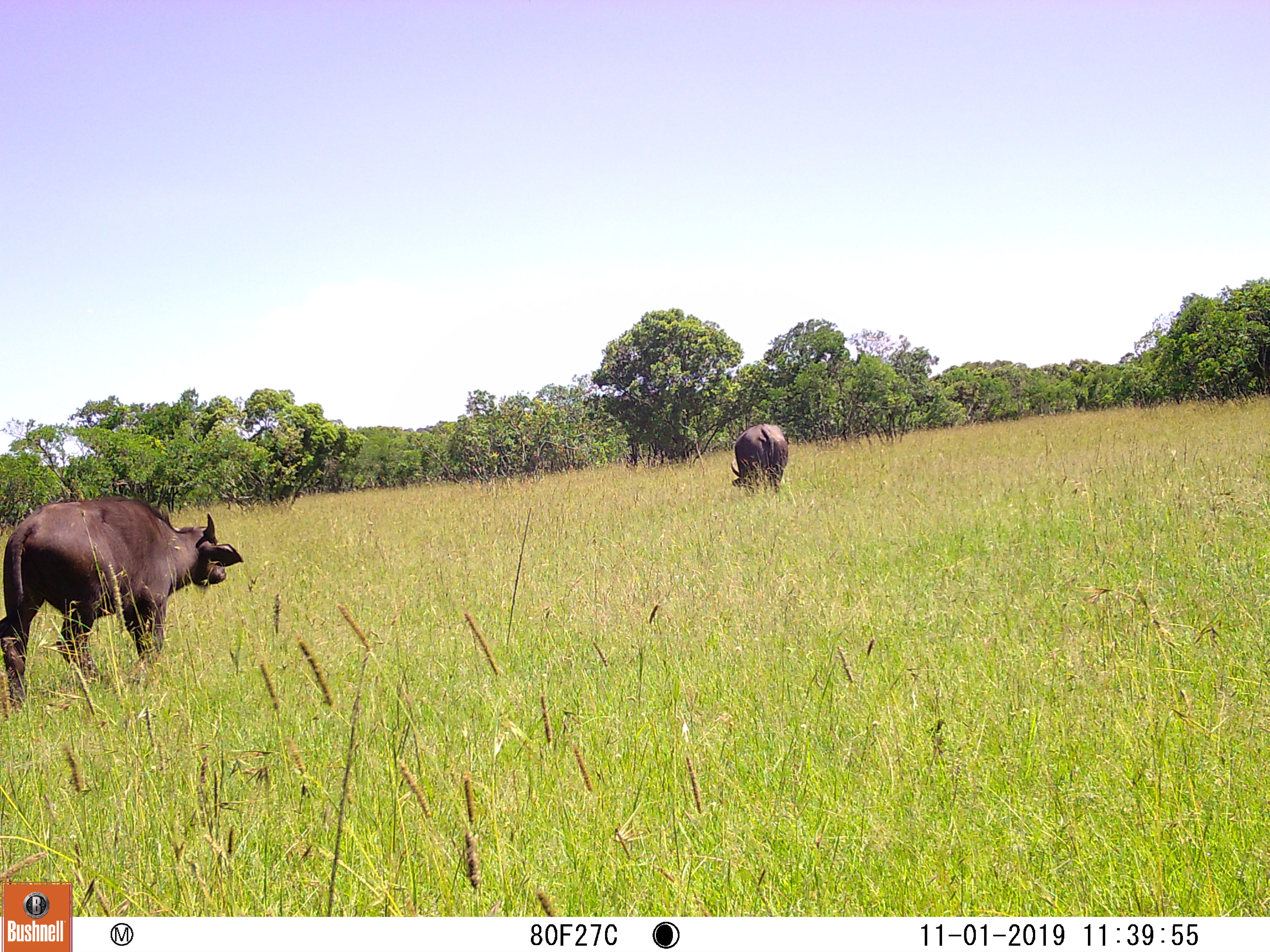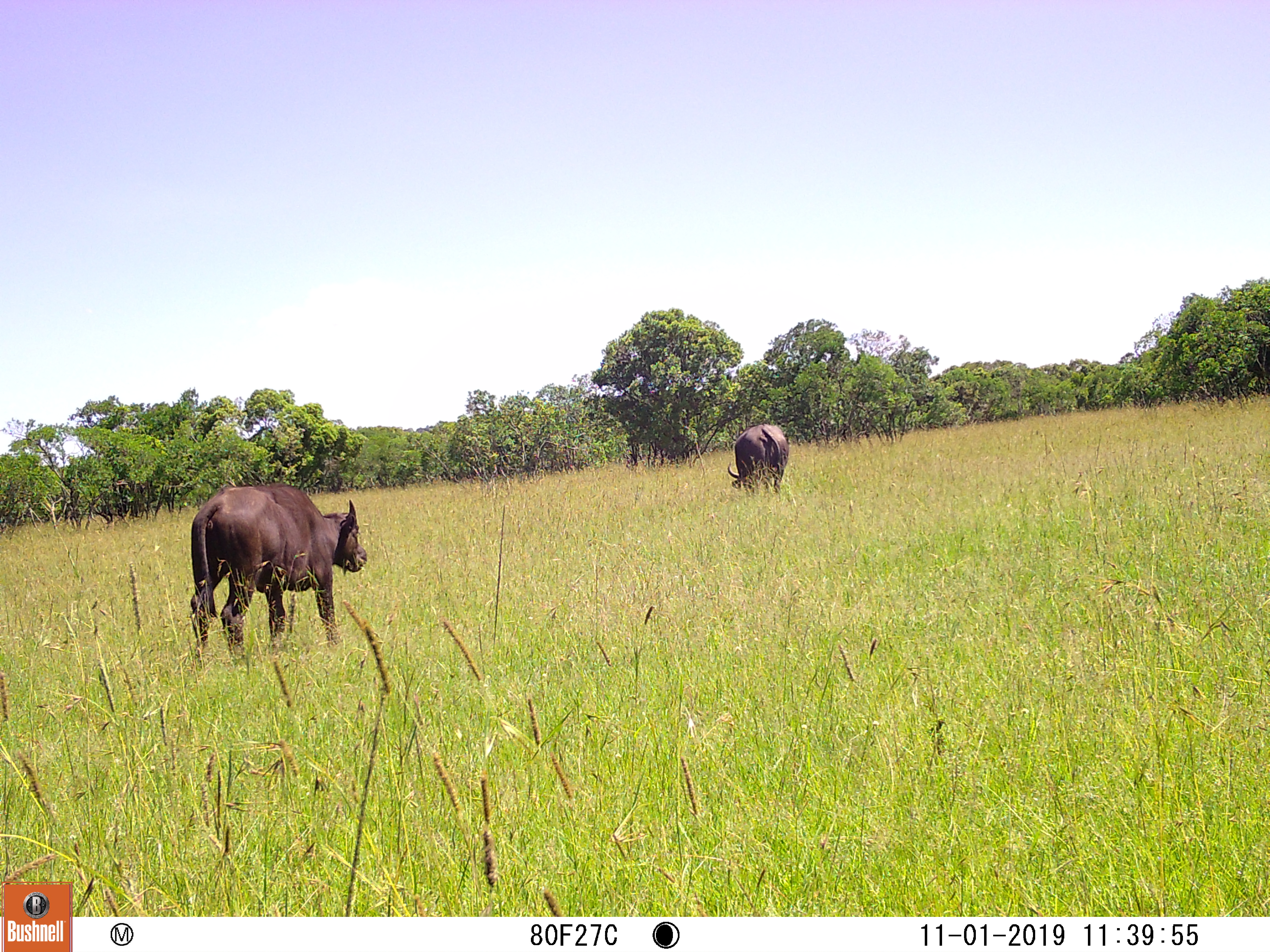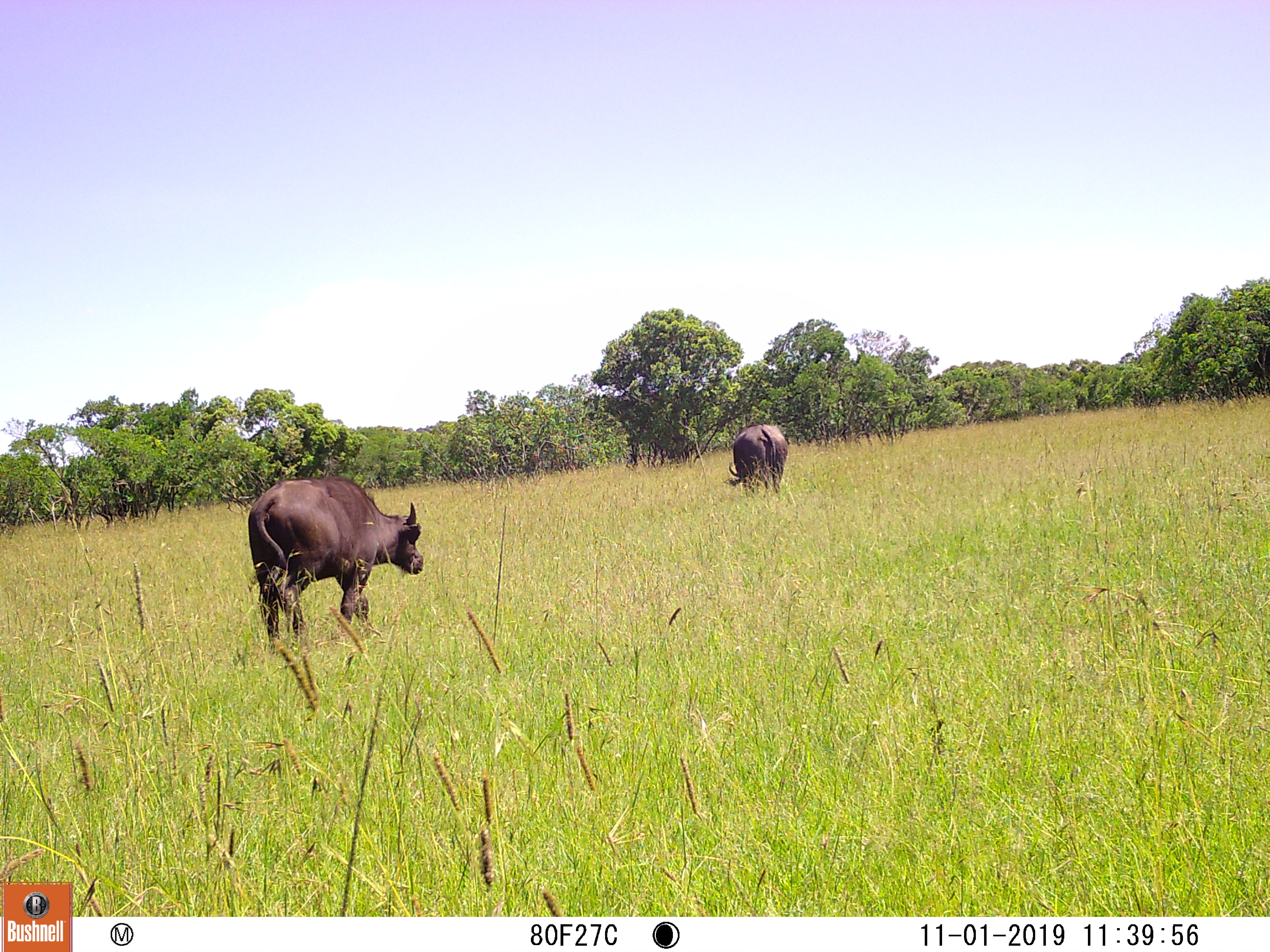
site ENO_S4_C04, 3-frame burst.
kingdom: Animalia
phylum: Chordata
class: Mammalia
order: Artiodactyla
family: Bovidae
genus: Syncerus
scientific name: Syncerus caffer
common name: african buffalo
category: buffalo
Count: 2.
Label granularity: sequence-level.